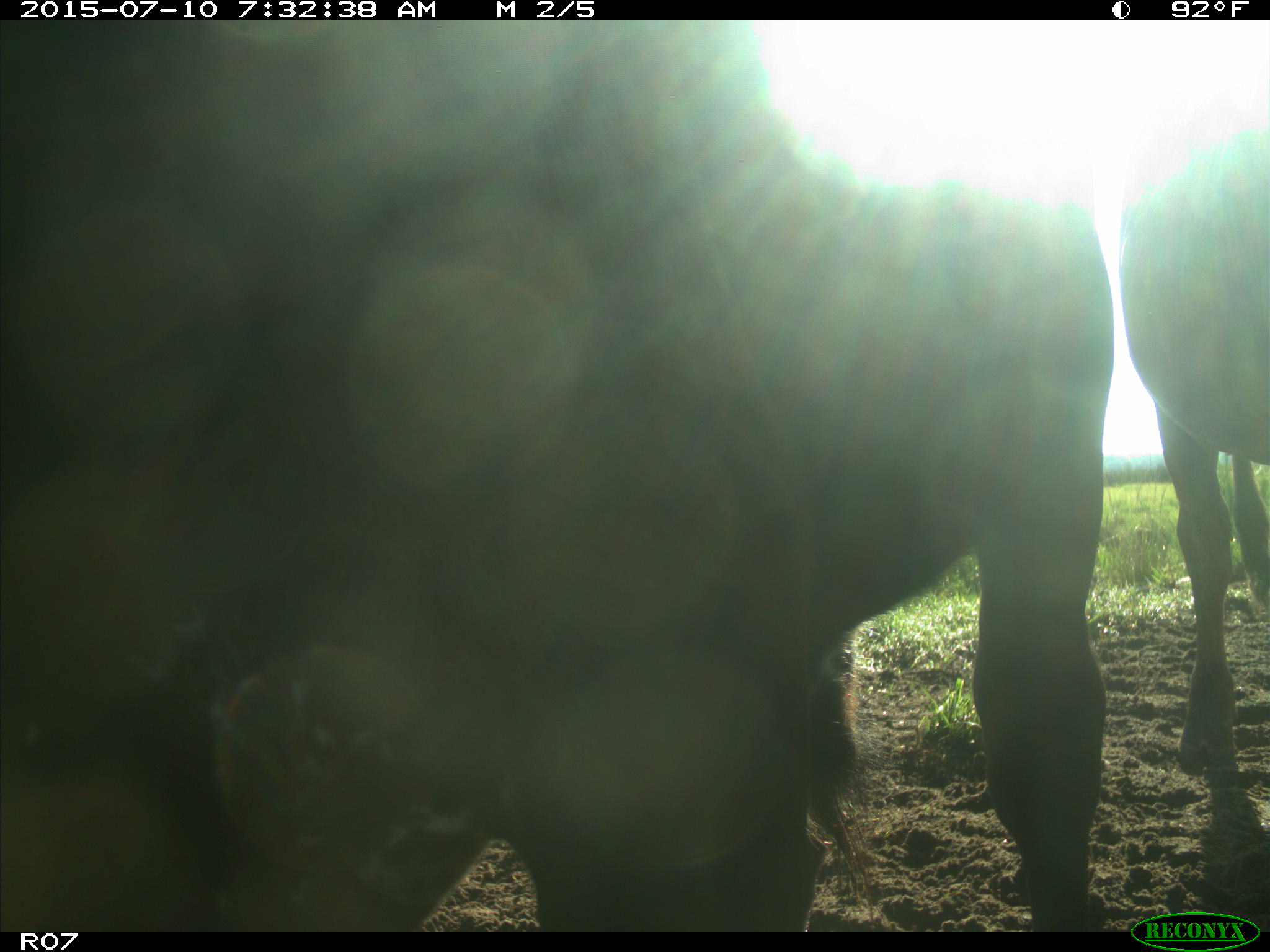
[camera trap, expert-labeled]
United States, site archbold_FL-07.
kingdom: Animalia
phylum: Chordata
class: Mammalia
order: Artiodactyla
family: Bovidae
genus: Bos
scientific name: Bos taurus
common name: domestic cow